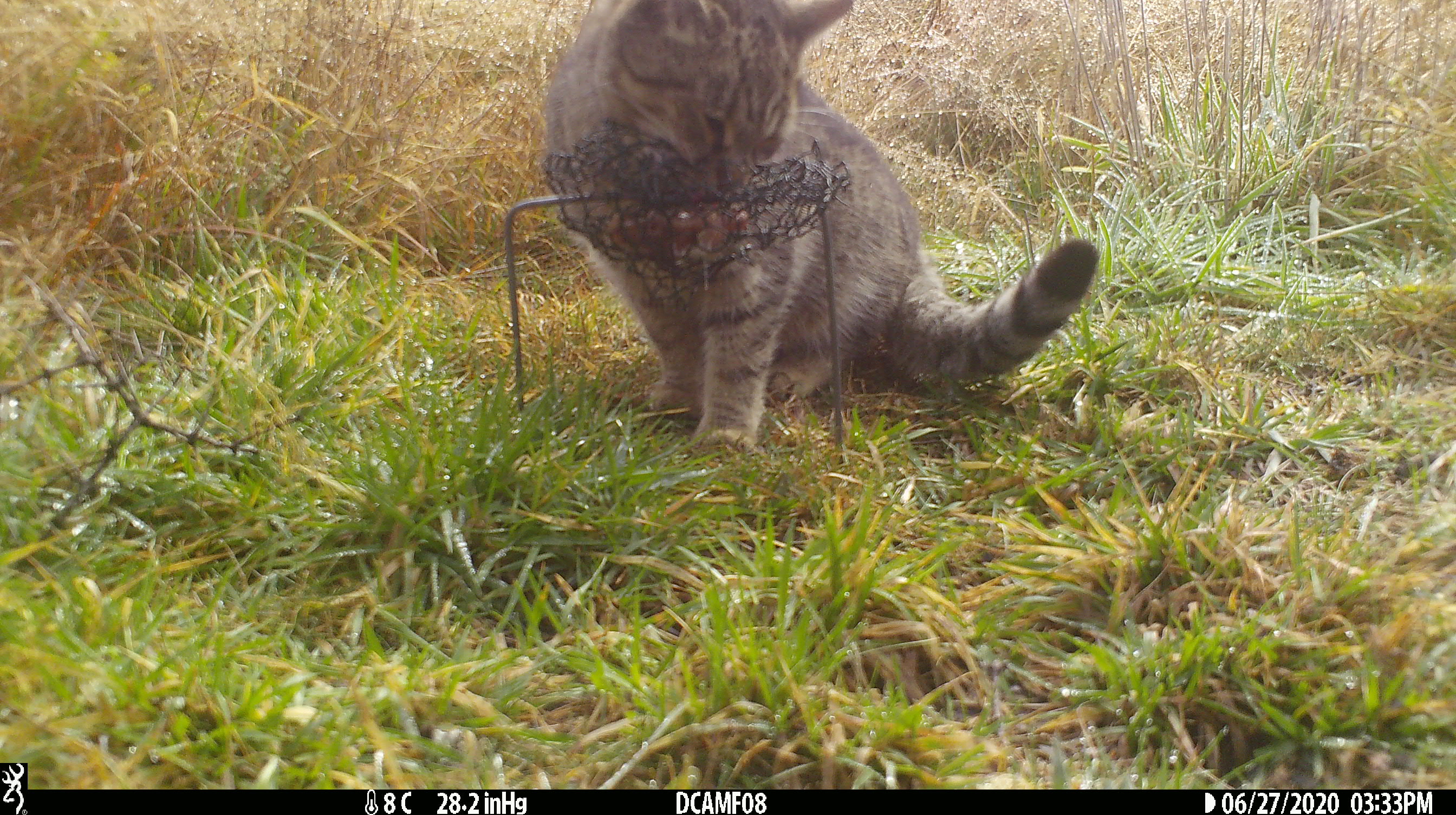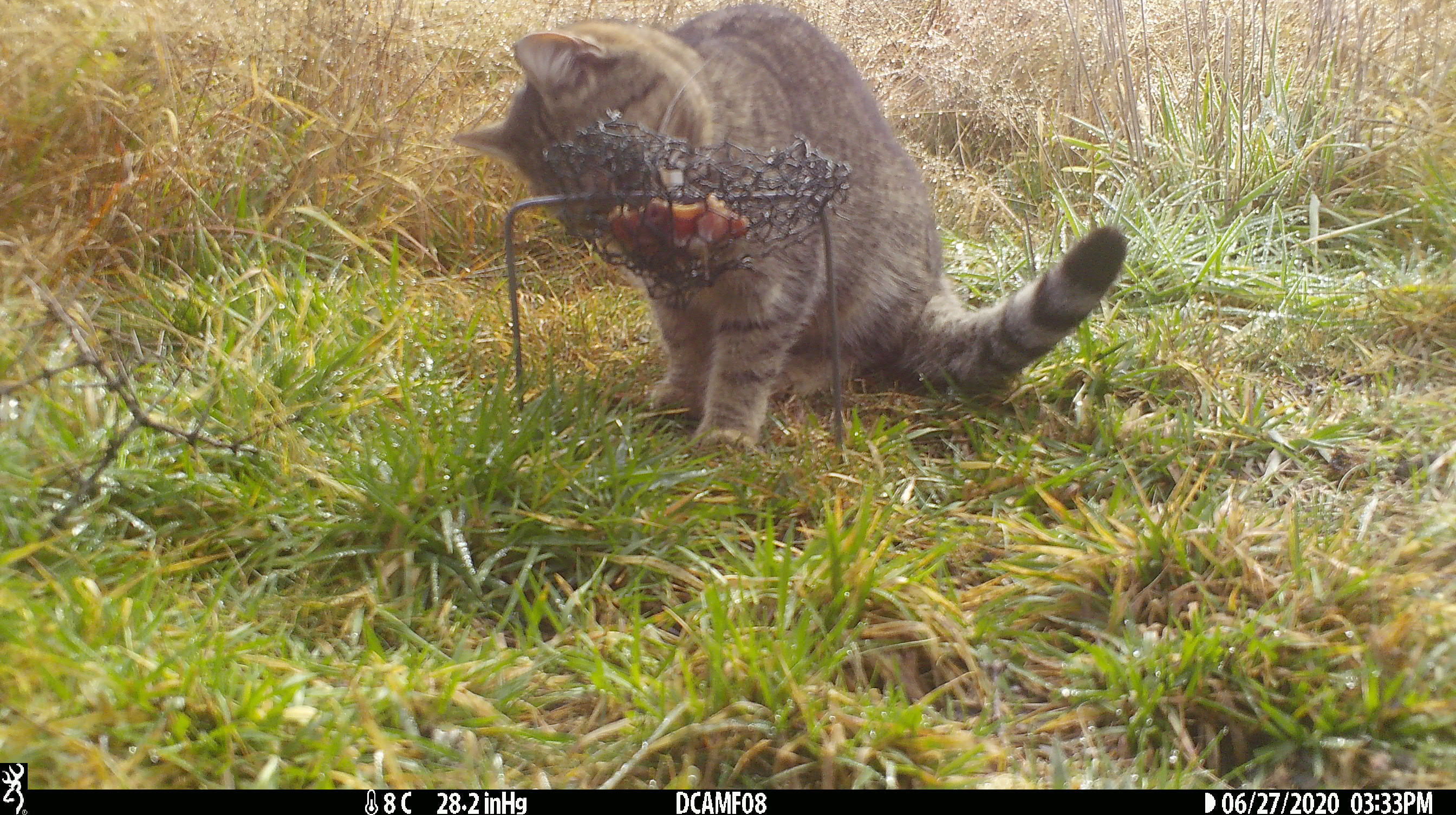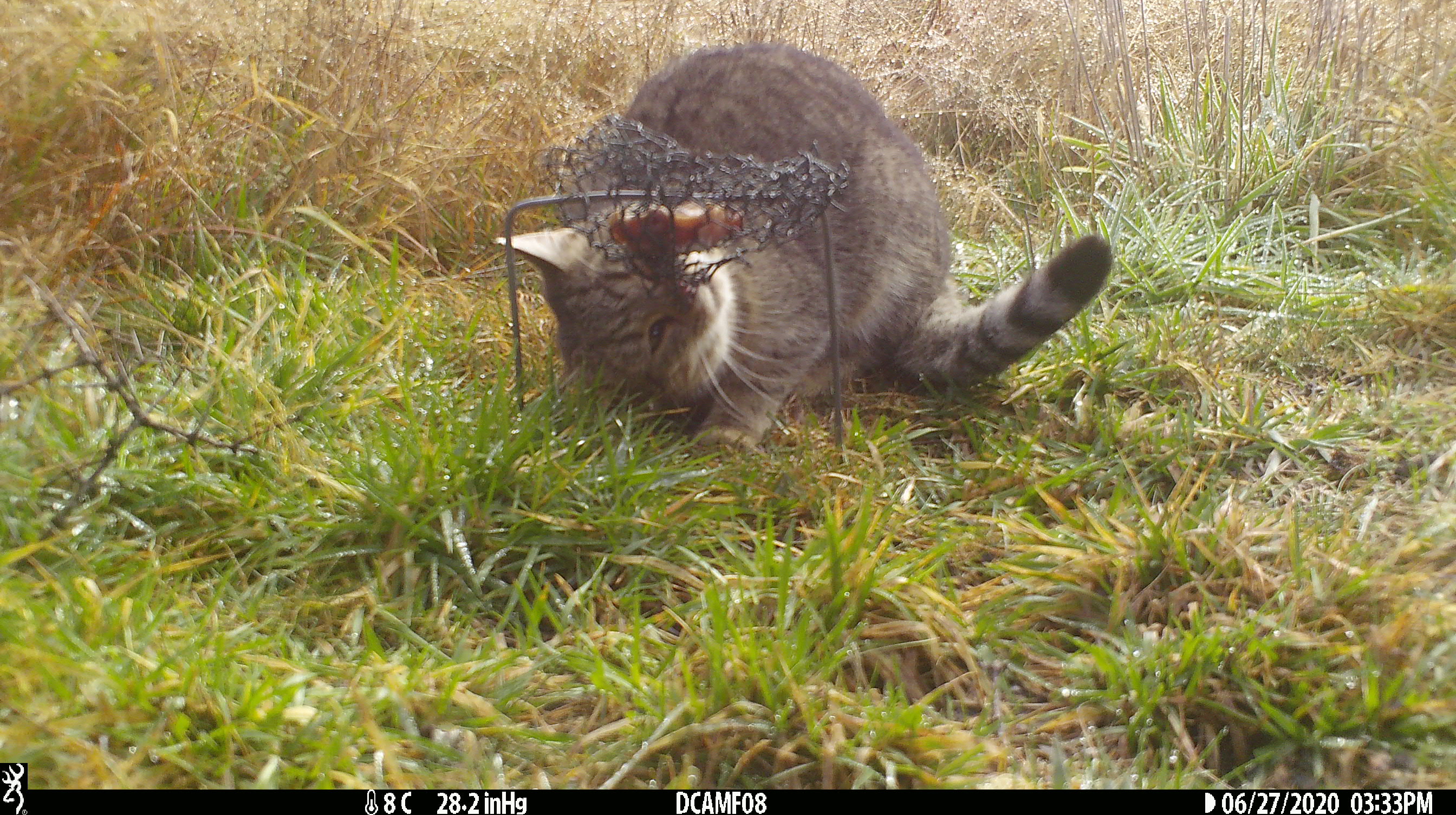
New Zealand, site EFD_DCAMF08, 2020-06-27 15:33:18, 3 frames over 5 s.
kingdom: Animalia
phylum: Chordata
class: Mammalia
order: Carnivora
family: Felidae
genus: Felis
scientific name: Felis catus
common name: domestic cat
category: cat